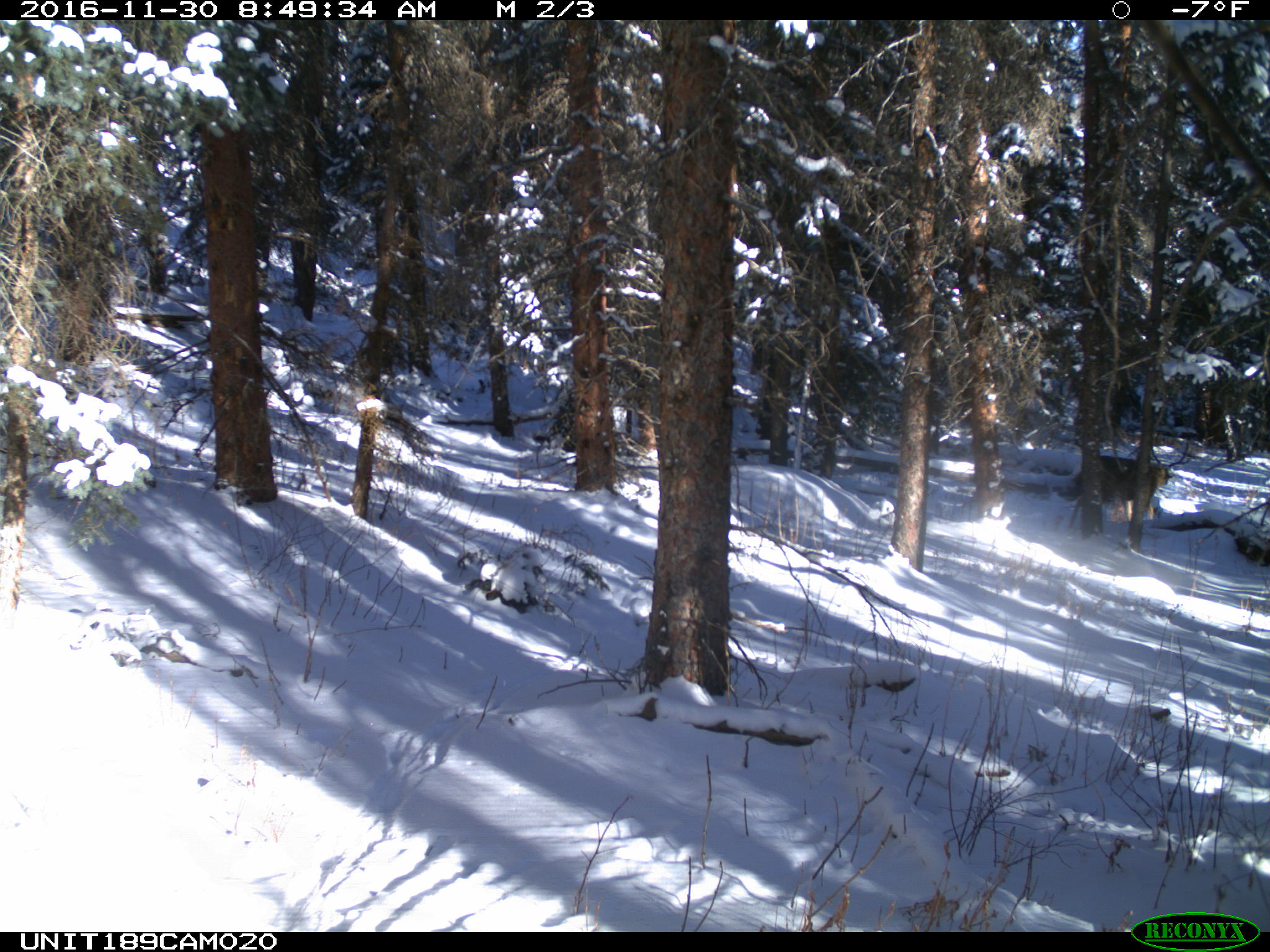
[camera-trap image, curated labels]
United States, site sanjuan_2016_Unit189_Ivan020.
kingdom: Animalia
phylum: Chordata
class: Mammalia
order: Artiodactyla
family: Cervidae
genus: Odocoileus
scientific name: Odocoileus hemionus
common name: mule deer